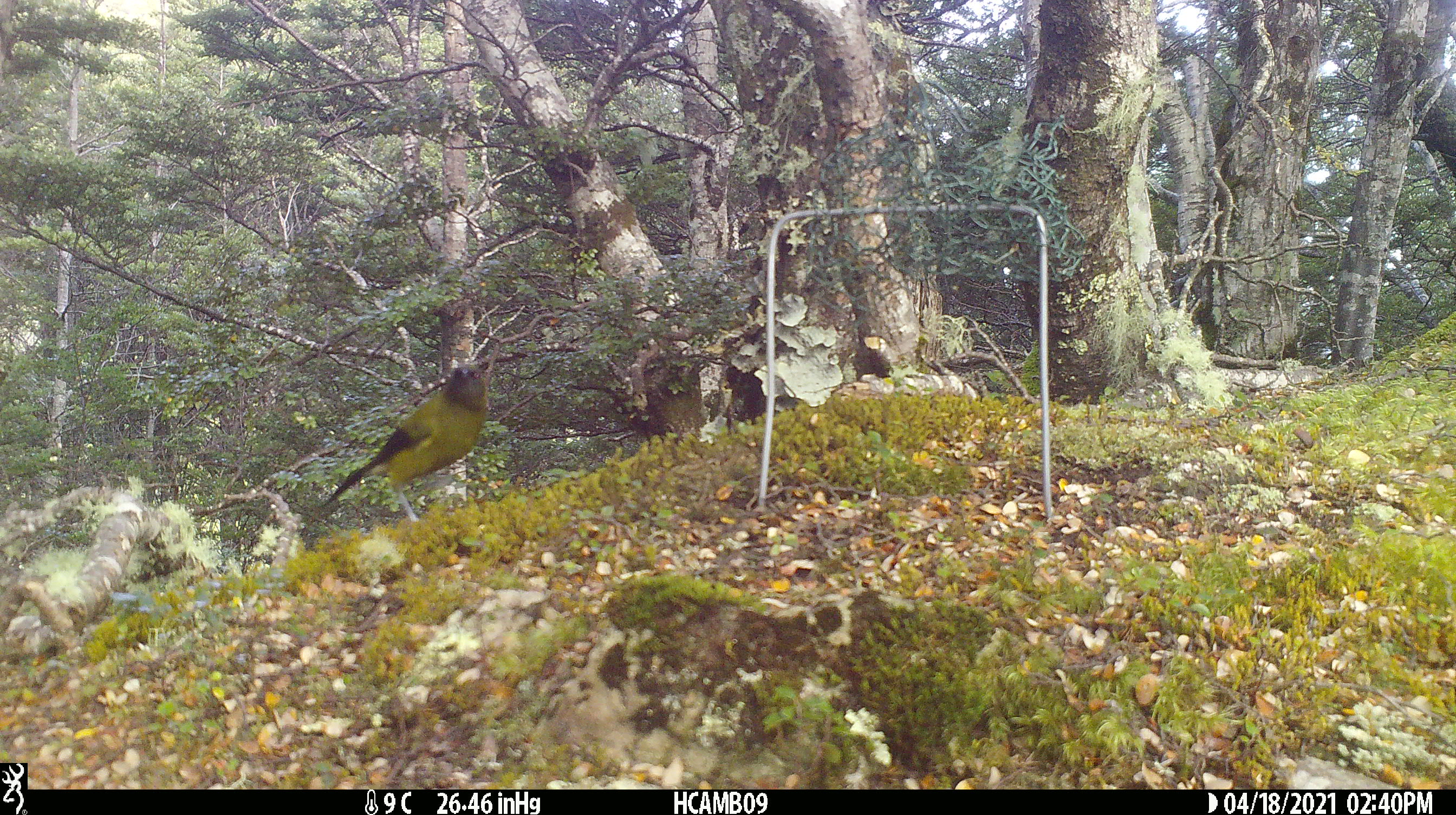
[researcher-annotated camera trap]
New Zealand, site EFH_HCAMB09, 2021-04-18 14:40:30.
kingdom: Animalia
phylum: Chordata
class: Aves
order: Passeriformes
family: Meliphagidae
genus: Anthornis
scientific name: Anthornis melanura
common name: new zealand bellbird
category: bellbird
Bellbird (new zealand bellbird) (Anthornis melanura).